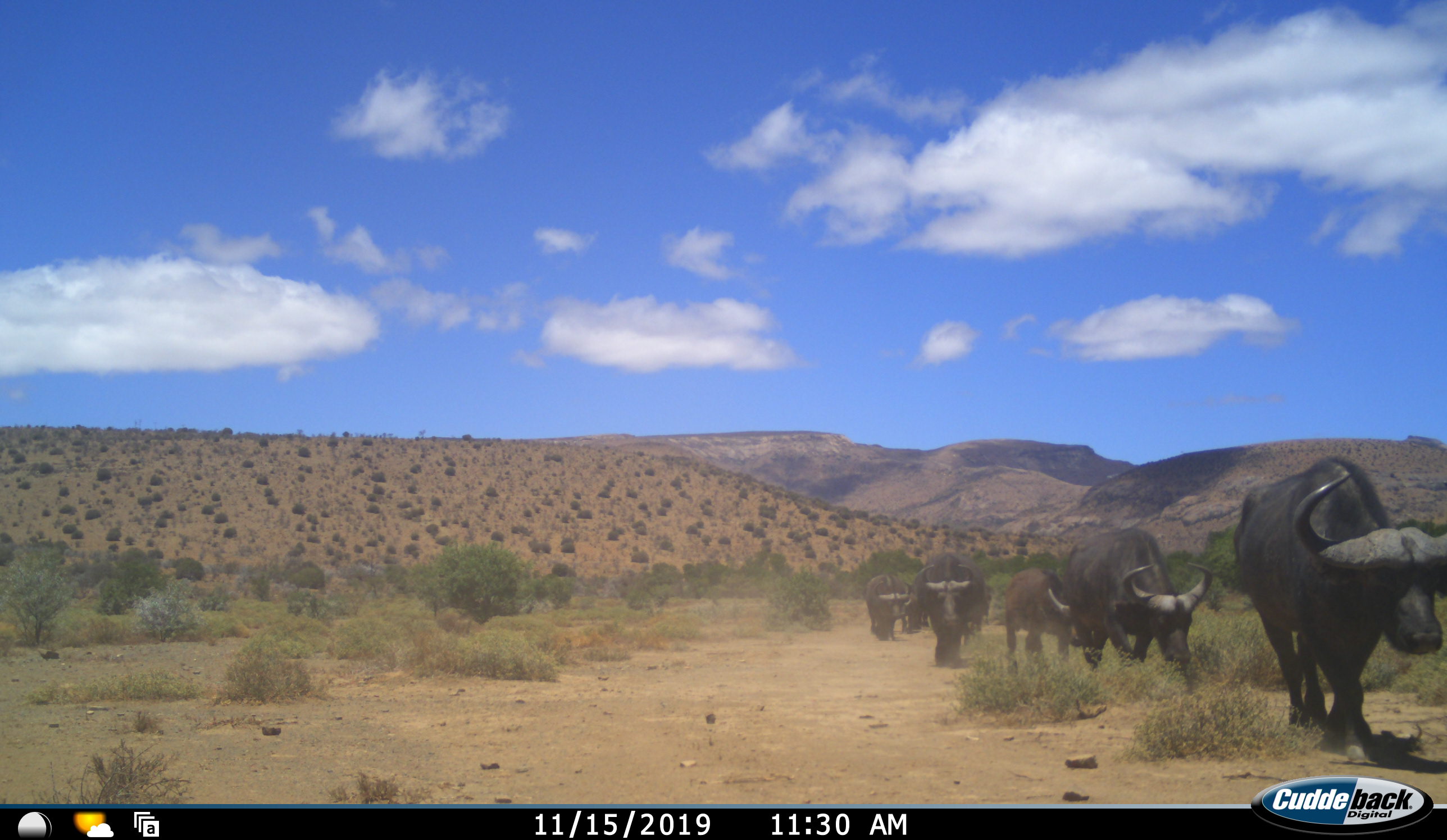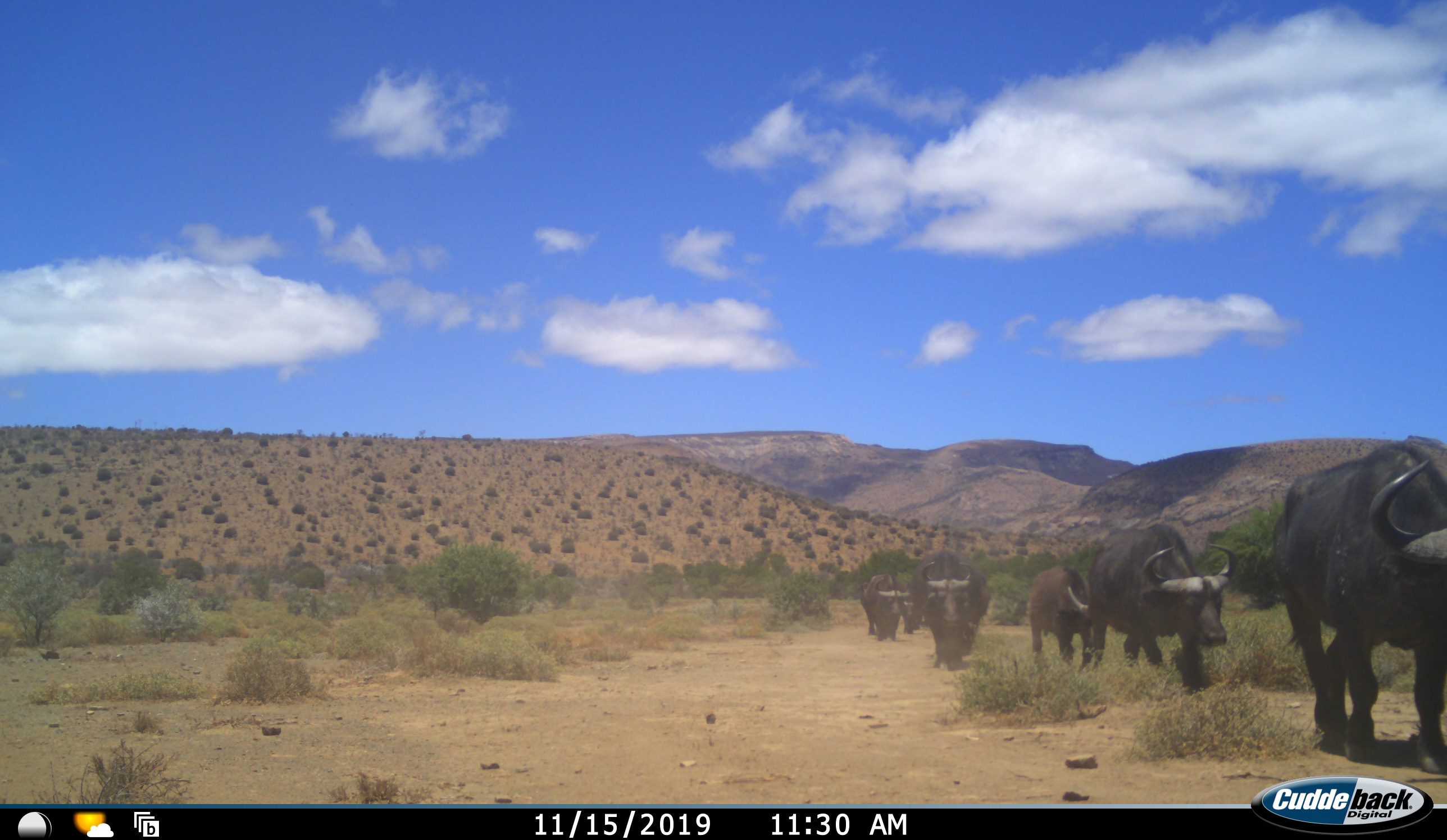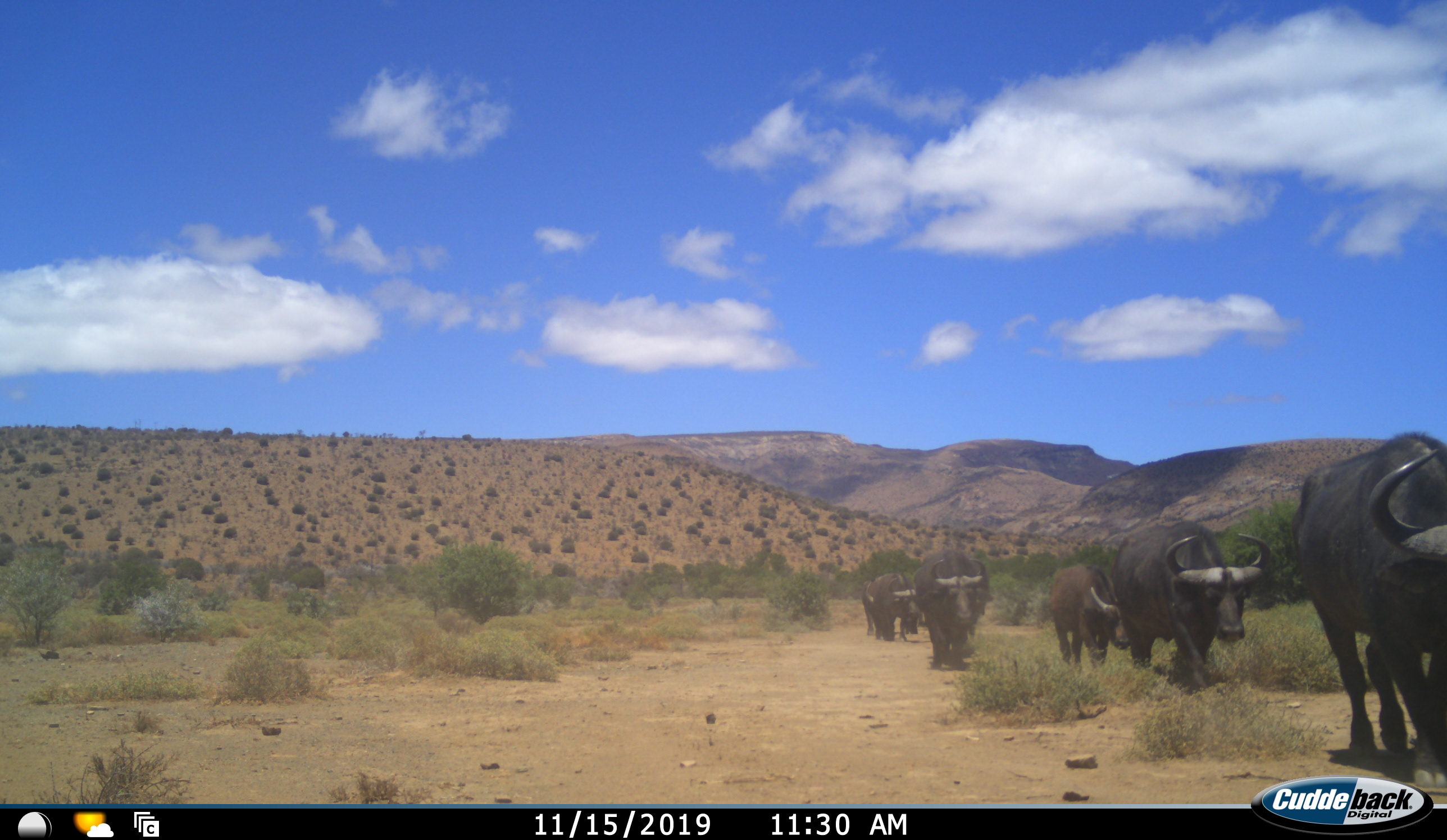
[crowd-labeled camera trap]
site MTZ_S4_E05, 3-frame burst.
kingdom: Animalia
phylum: Chordata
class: Mammalia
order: Artiodactyla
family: Bovidae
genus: Syncerus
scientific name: Syncerus caffer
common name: african buffalo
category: buffalo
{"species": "buffalo (african buffalo) (Syncerus caffer)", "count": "6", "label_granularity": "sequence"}